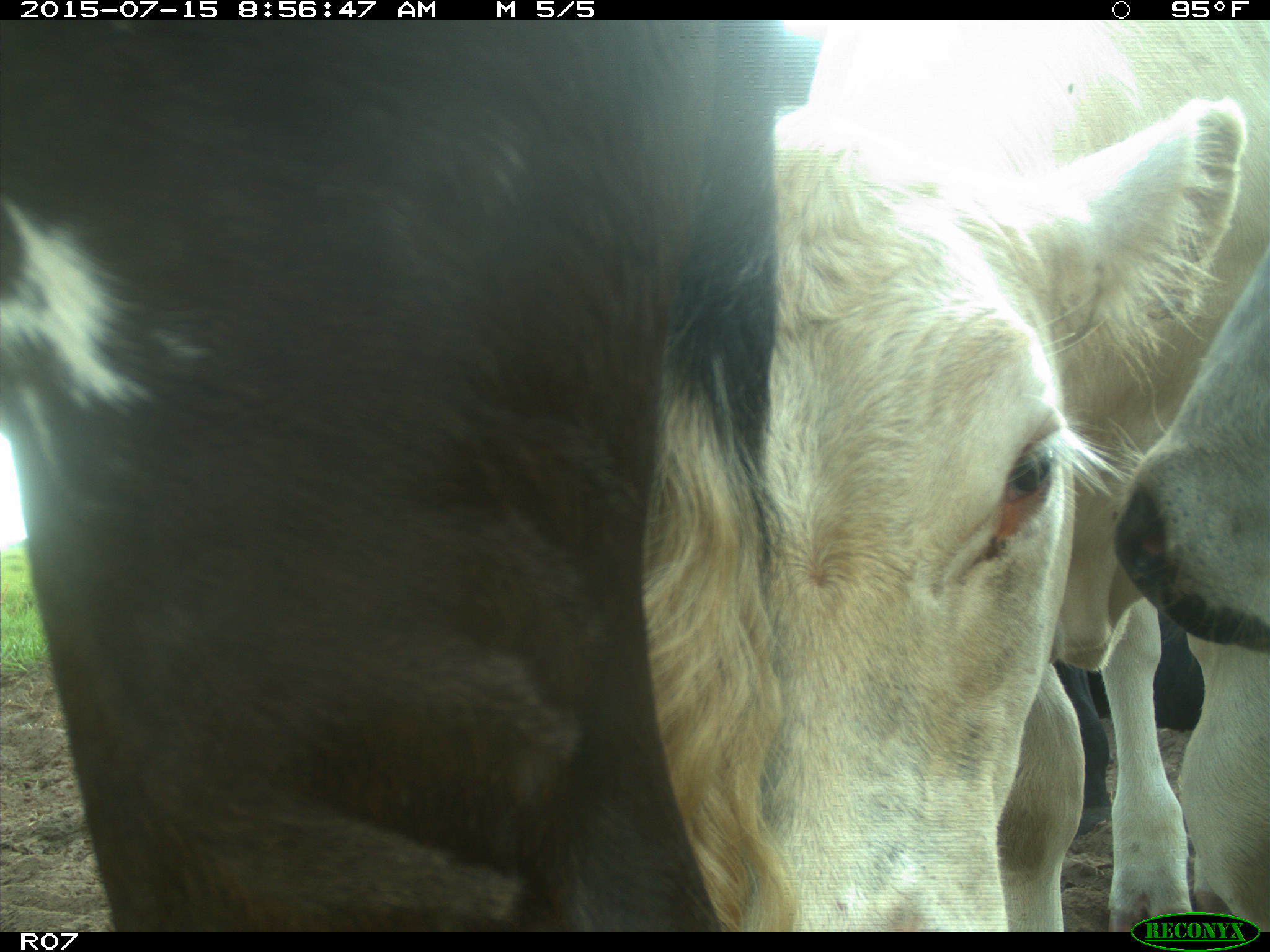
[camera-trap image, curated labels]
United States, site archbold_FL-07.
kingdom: Animalia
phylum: Chordata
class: Mammalia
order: Artiodactyla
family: Bovidae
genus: Bos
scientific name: Bos taurus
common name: domestic cow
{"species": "Bos taurus (domestic cow)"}